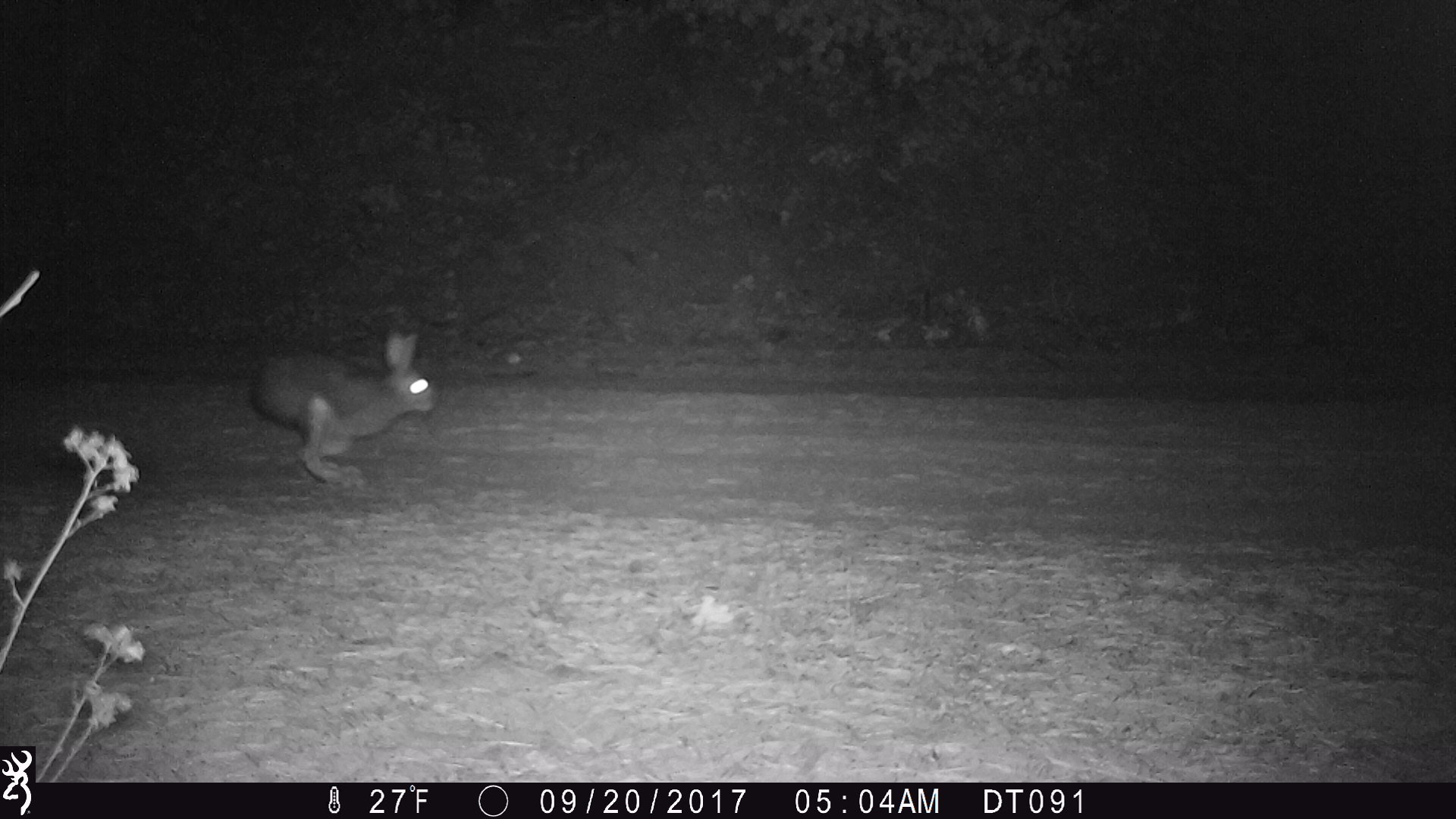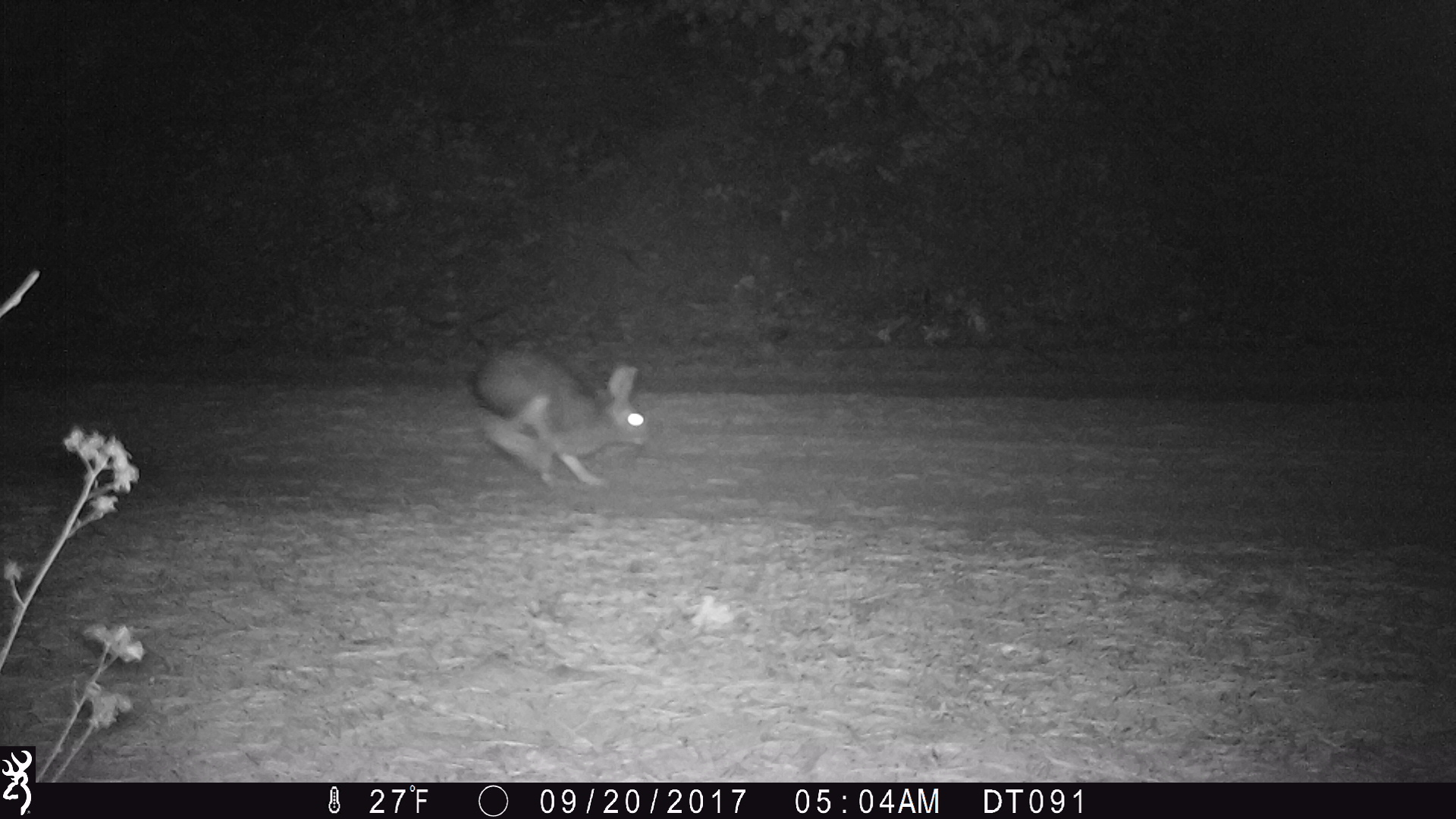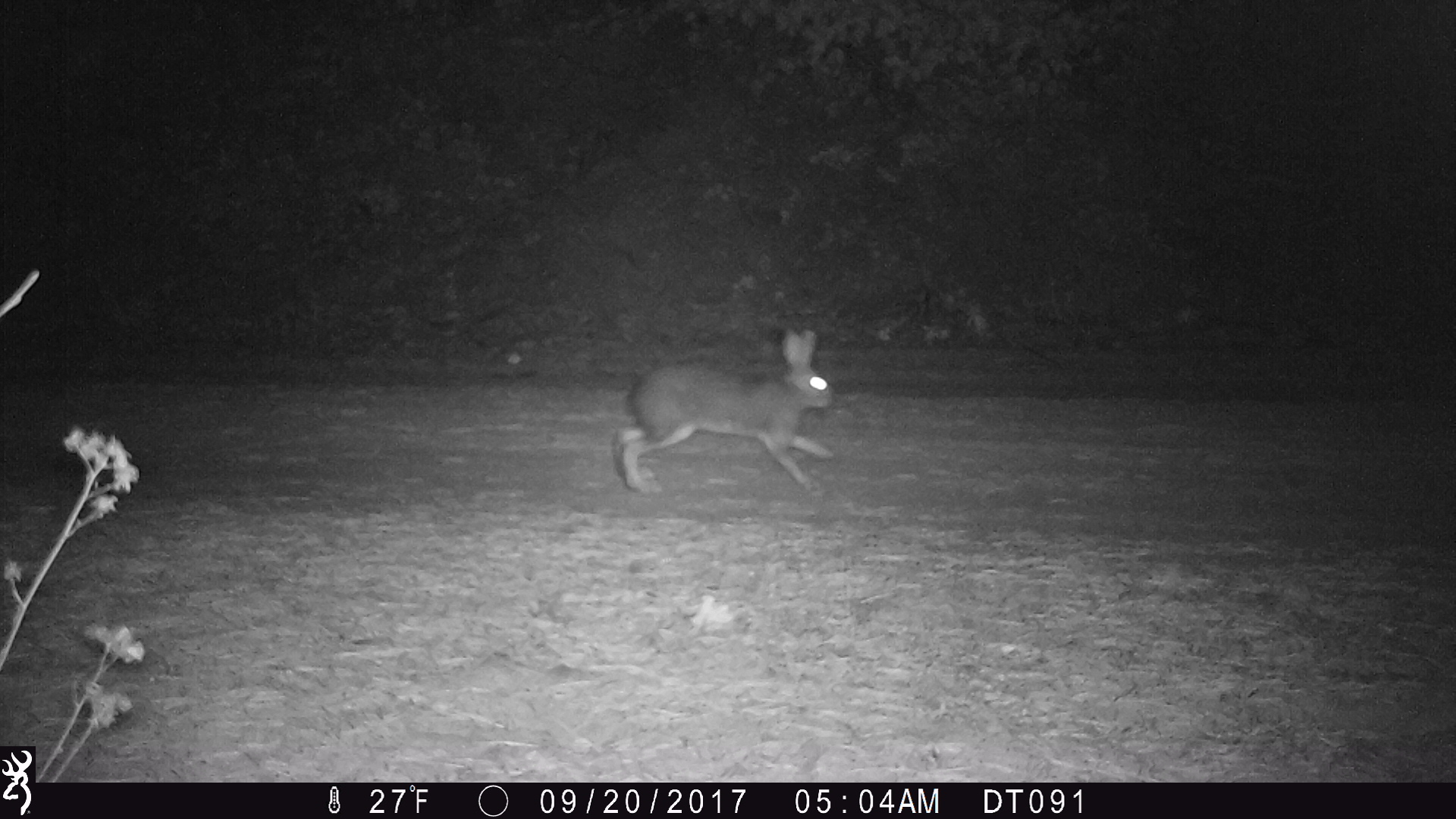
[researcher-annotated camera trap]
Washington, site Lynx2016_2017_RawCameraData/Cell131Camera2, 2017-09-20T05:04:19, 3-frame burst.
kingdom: Animalia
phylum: Chordata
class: Mammalia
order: Lagomorpha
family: Leporidae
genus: Lepus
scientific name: Lepus americanus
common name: snowshoe hare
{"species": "Lepus americanus (snowshoe hare)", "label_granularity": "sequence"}